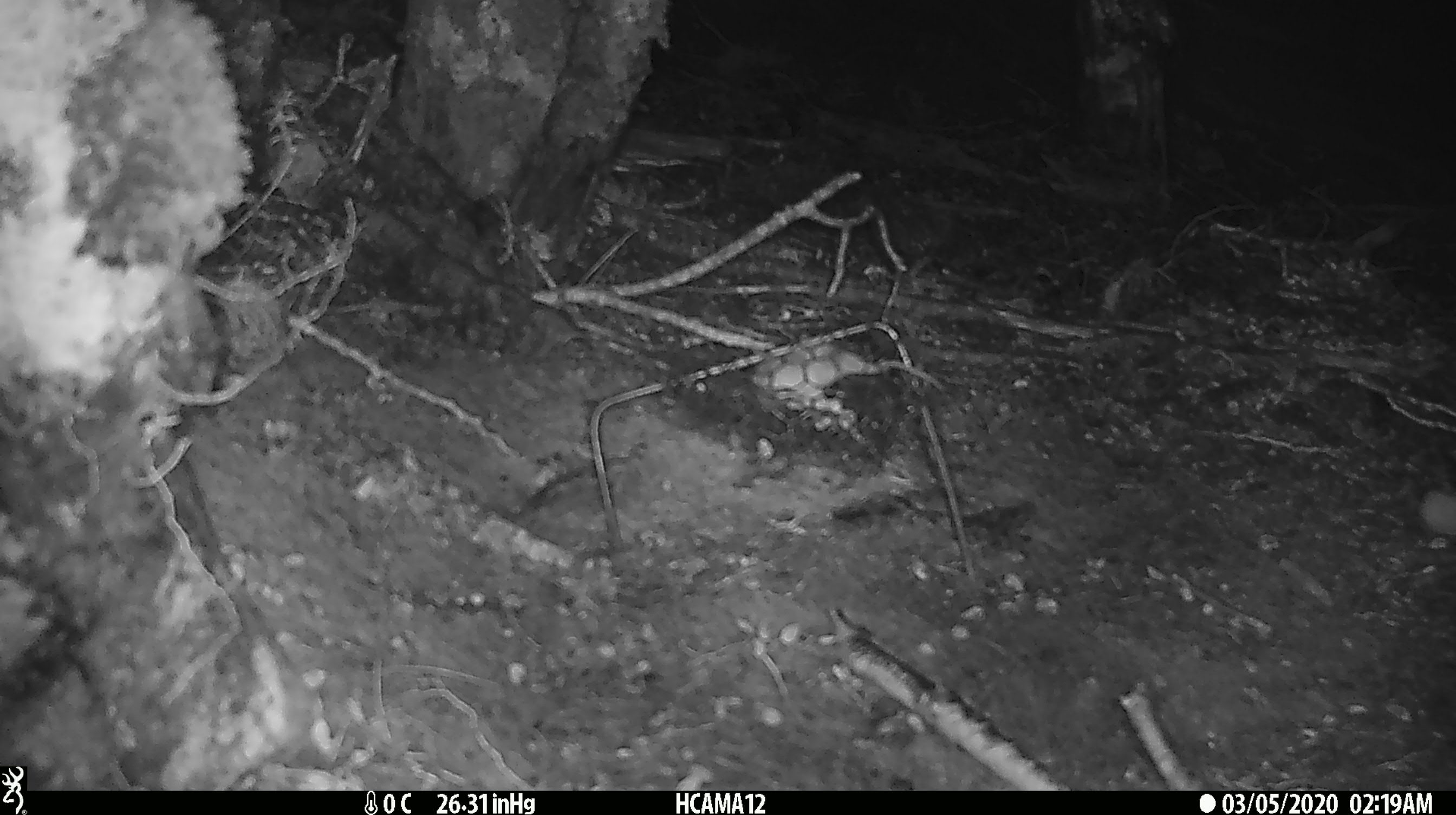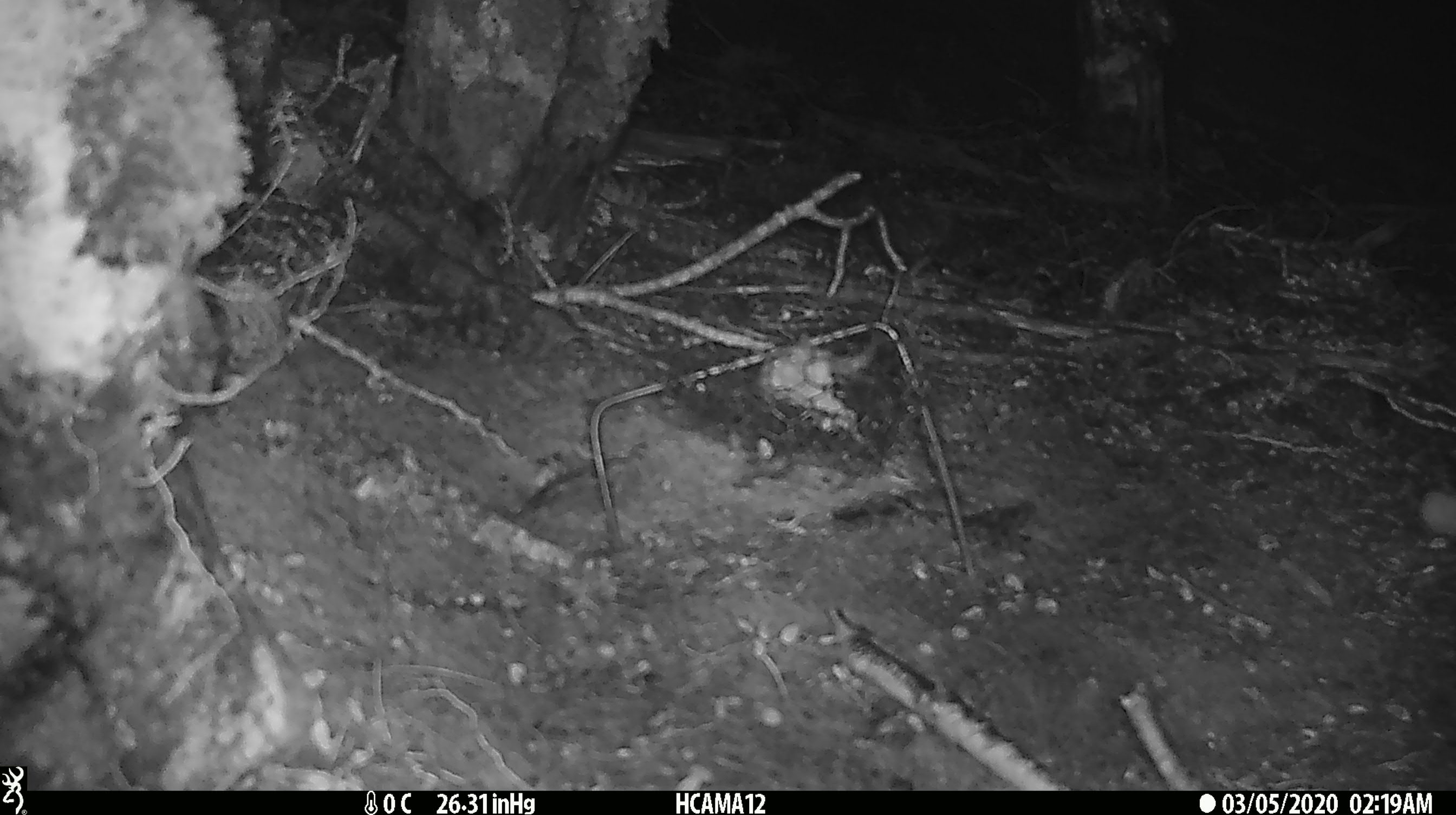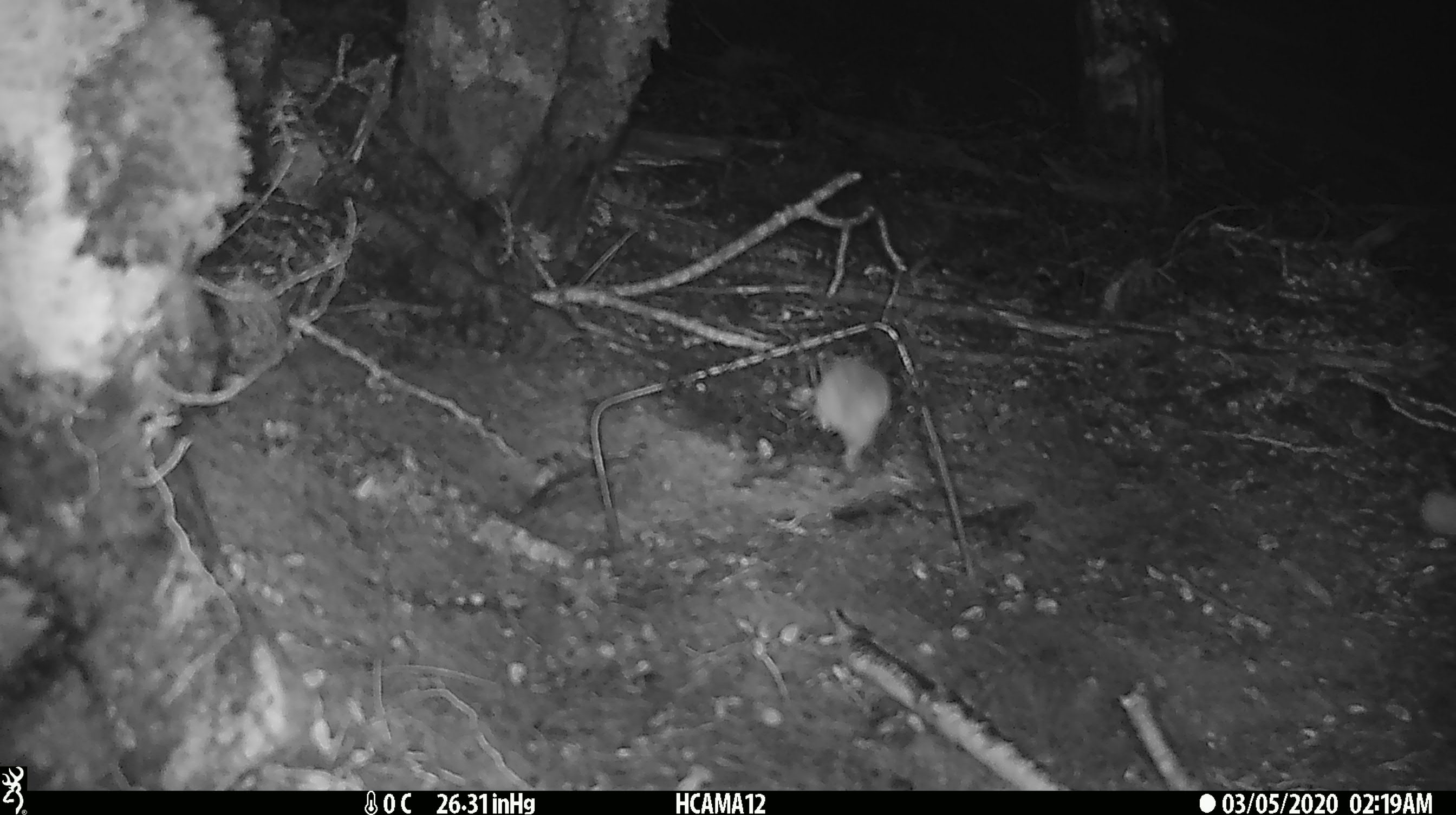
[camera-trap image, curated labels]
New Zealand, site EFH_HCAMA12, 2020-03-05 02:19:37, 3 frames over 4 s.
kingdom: Animalia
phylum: Chordata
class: Mammalia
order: Rodentia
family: Muridae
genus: Mus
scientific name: Mus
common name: mouse